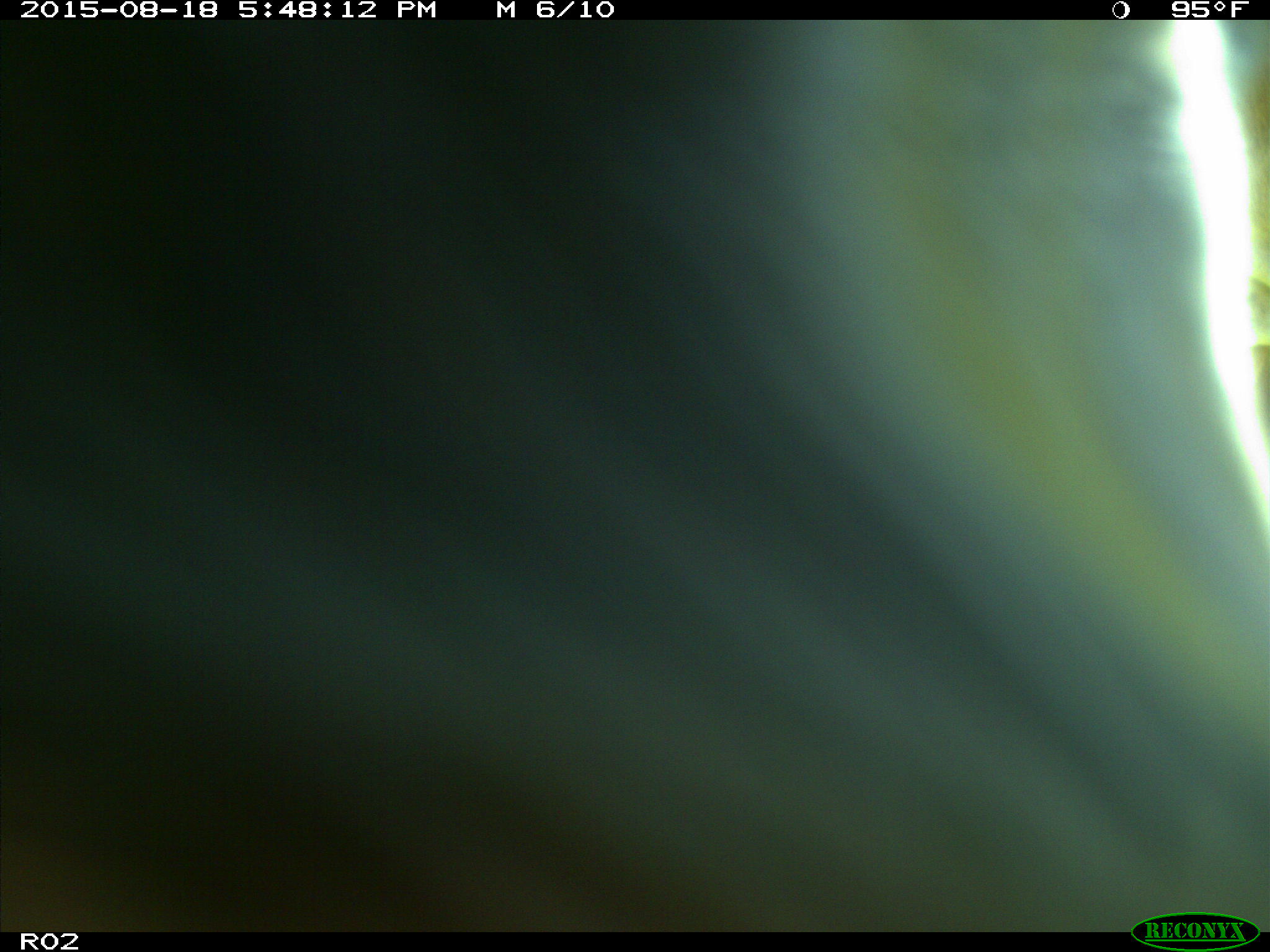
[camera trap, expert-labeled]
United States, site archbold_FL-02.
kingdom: Animalia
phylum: Chordata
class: Mammalia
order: Artiodactyla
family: Bovidae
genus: Bos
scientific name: Bos taurus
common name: domestic cow